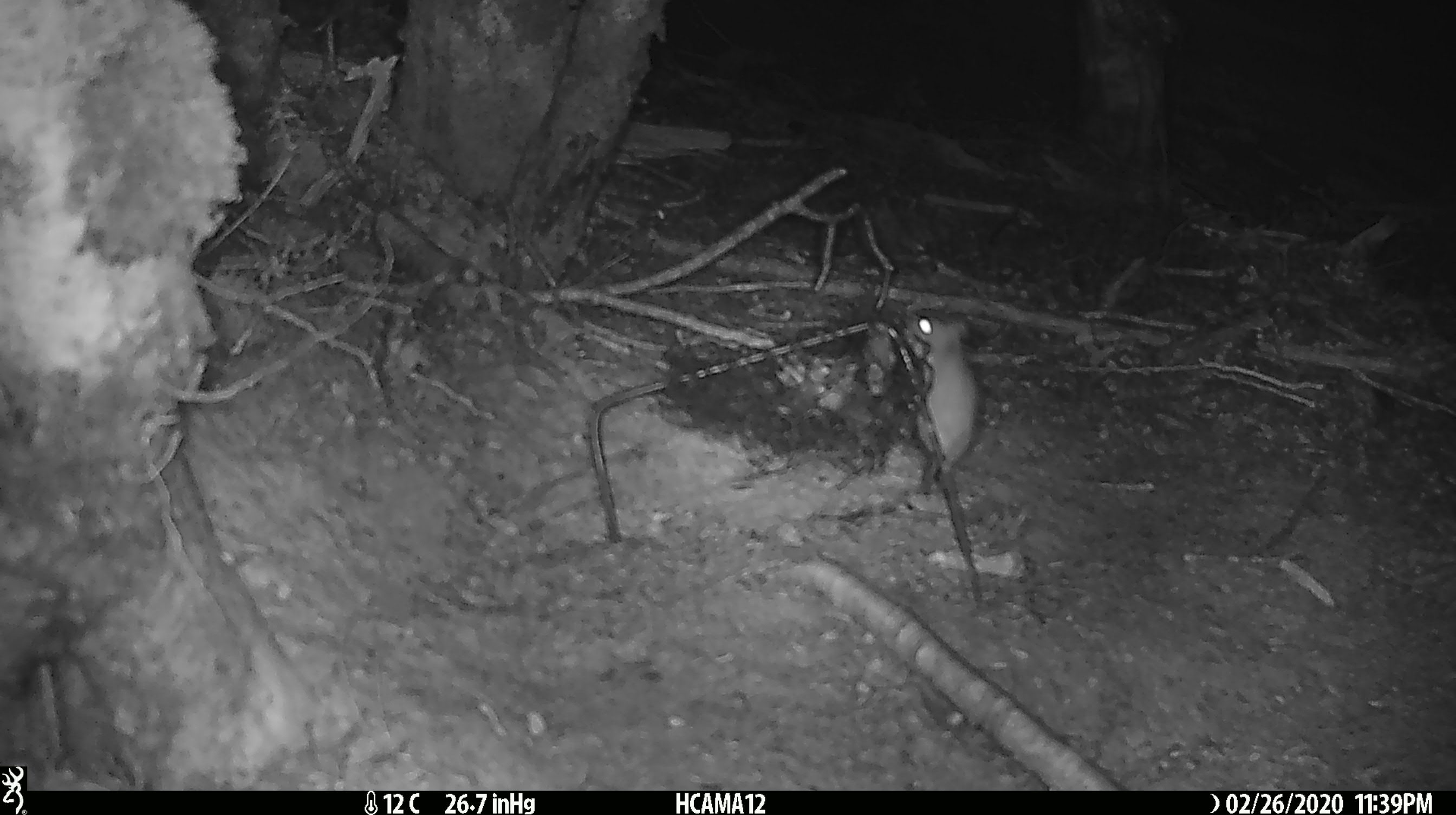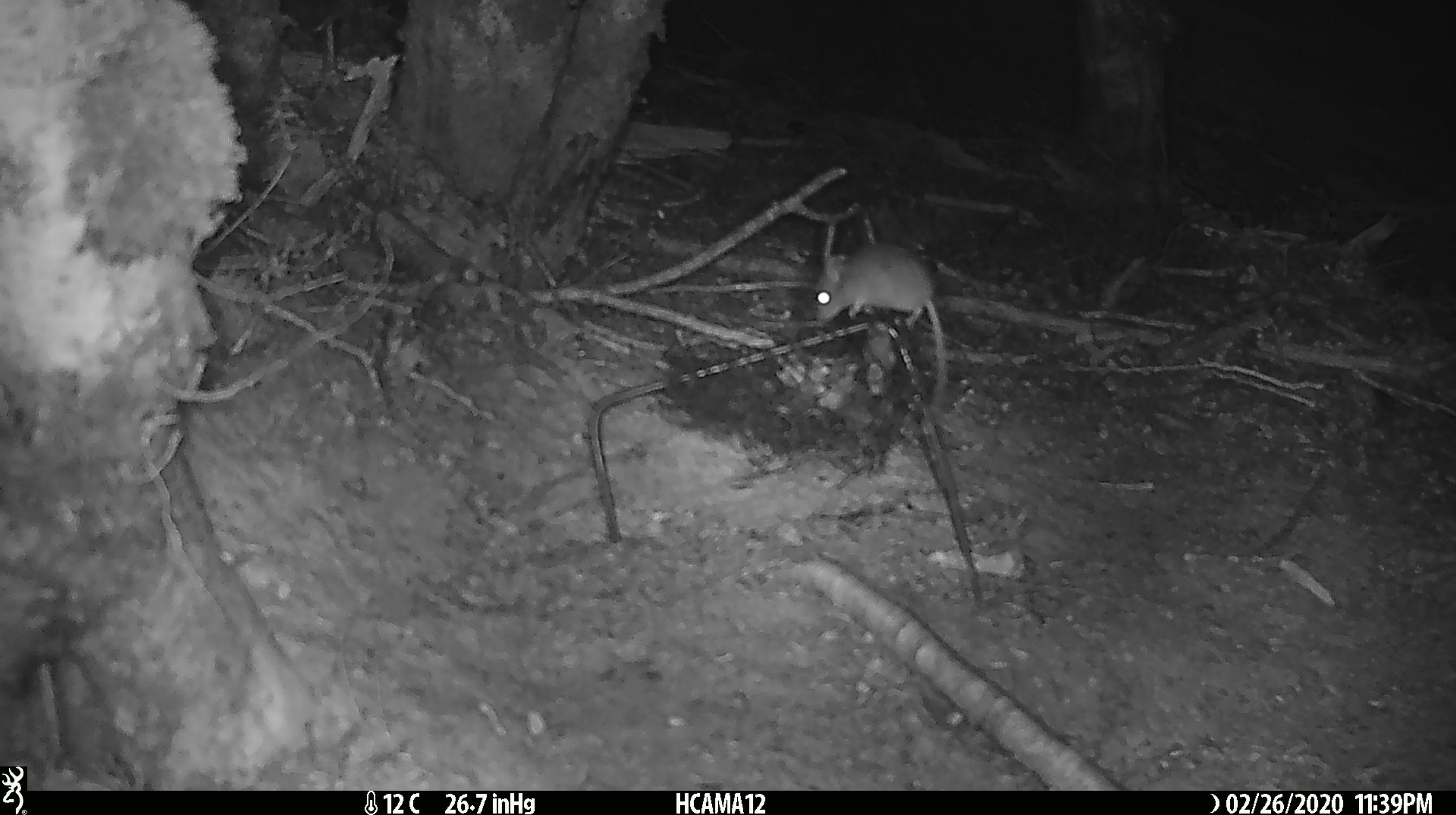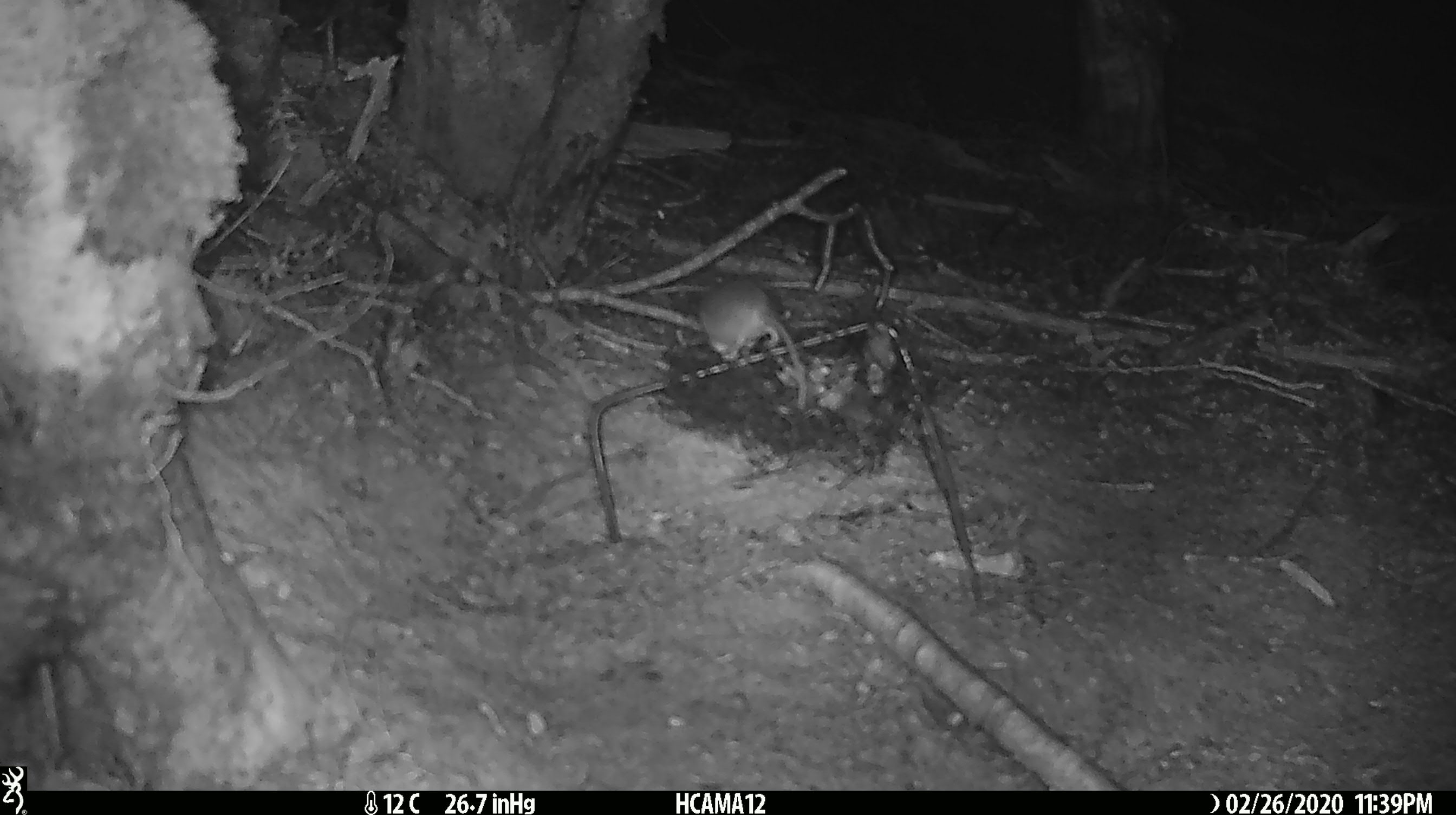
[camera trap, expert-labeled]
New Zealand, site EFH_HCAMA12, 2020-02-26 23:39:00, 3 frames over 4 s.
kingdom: Animalia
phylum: Chordata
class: Mammalia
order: Rodentia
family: Muridae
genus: Mus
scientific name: Mus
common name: mouse